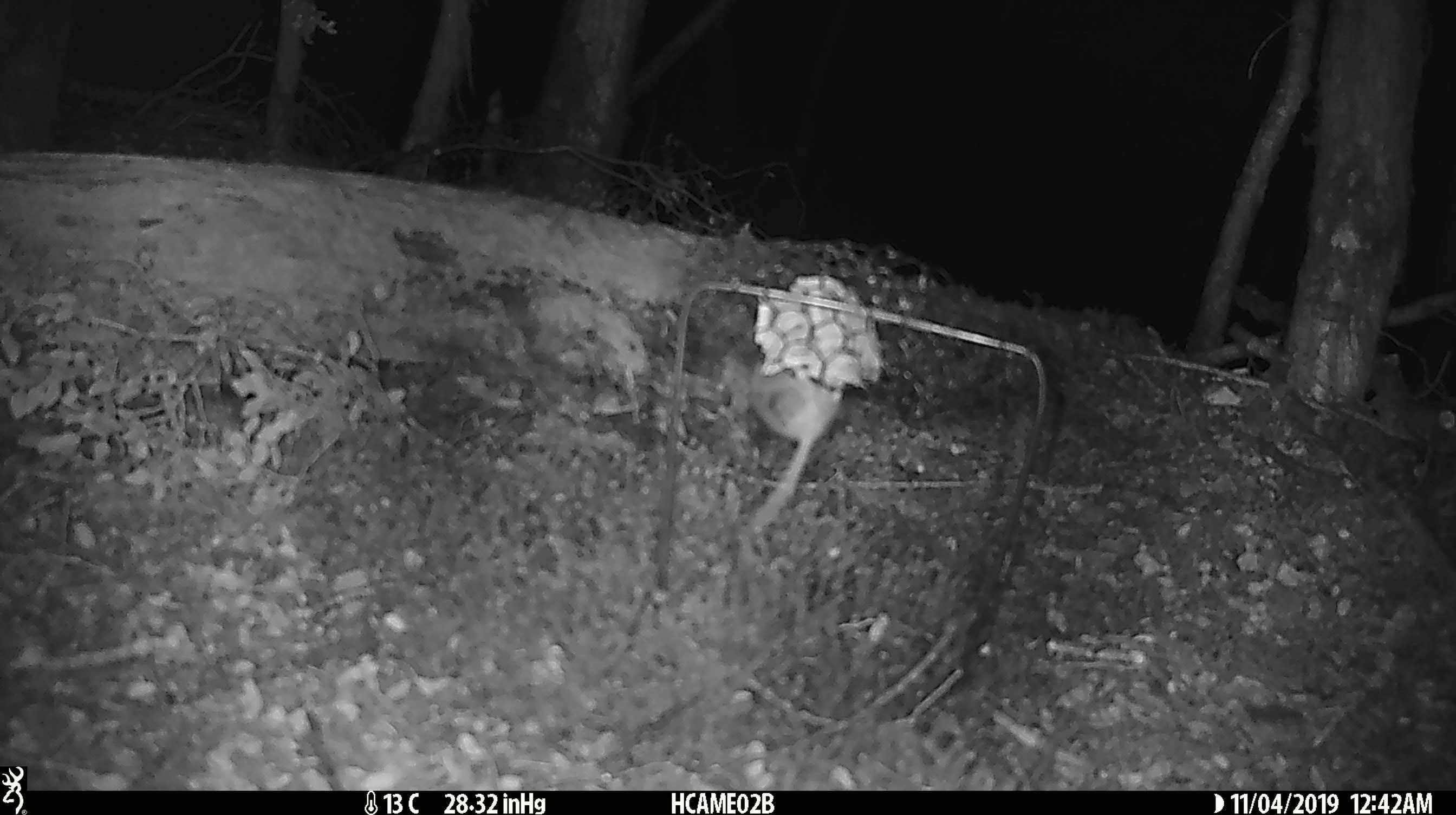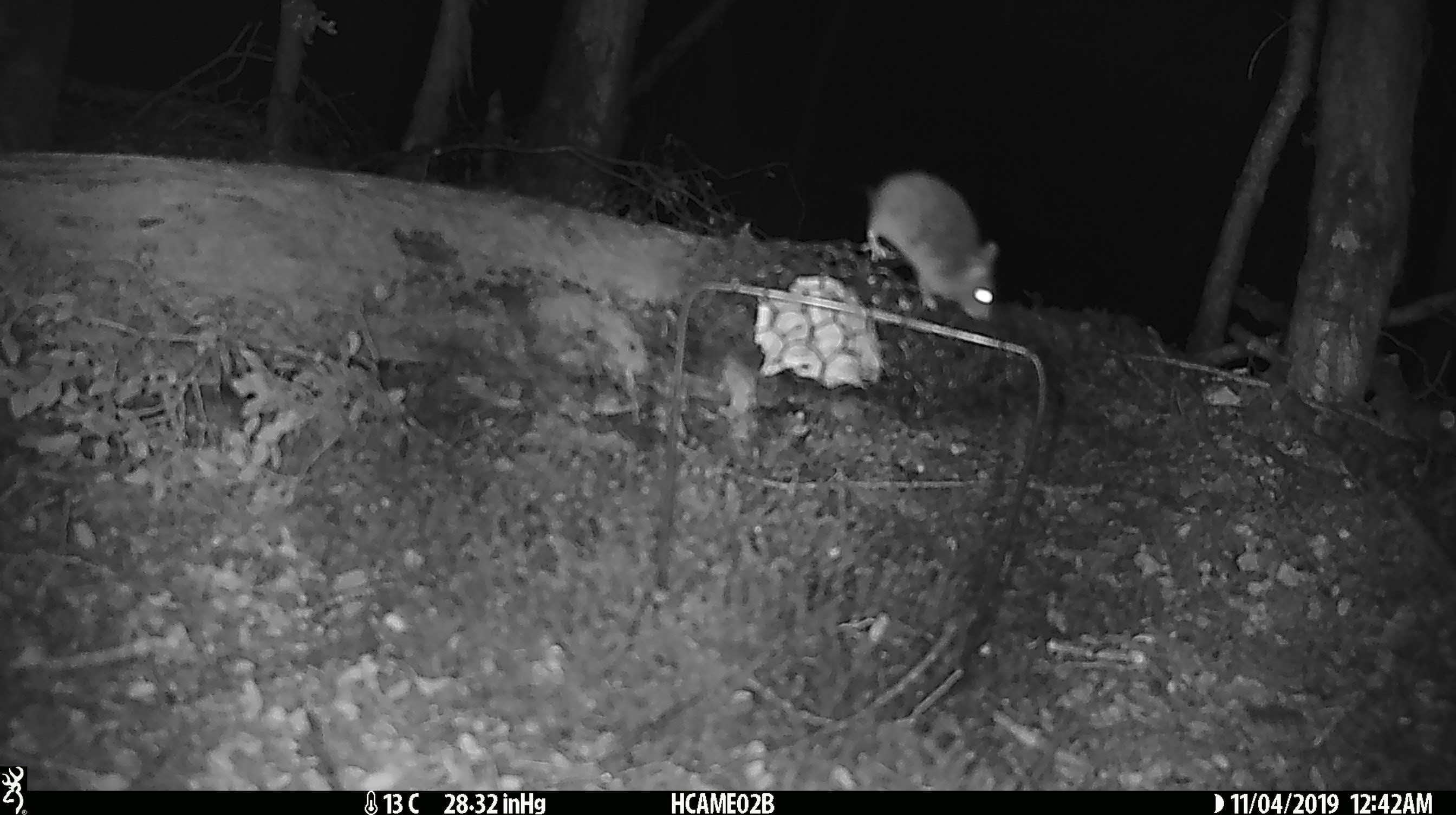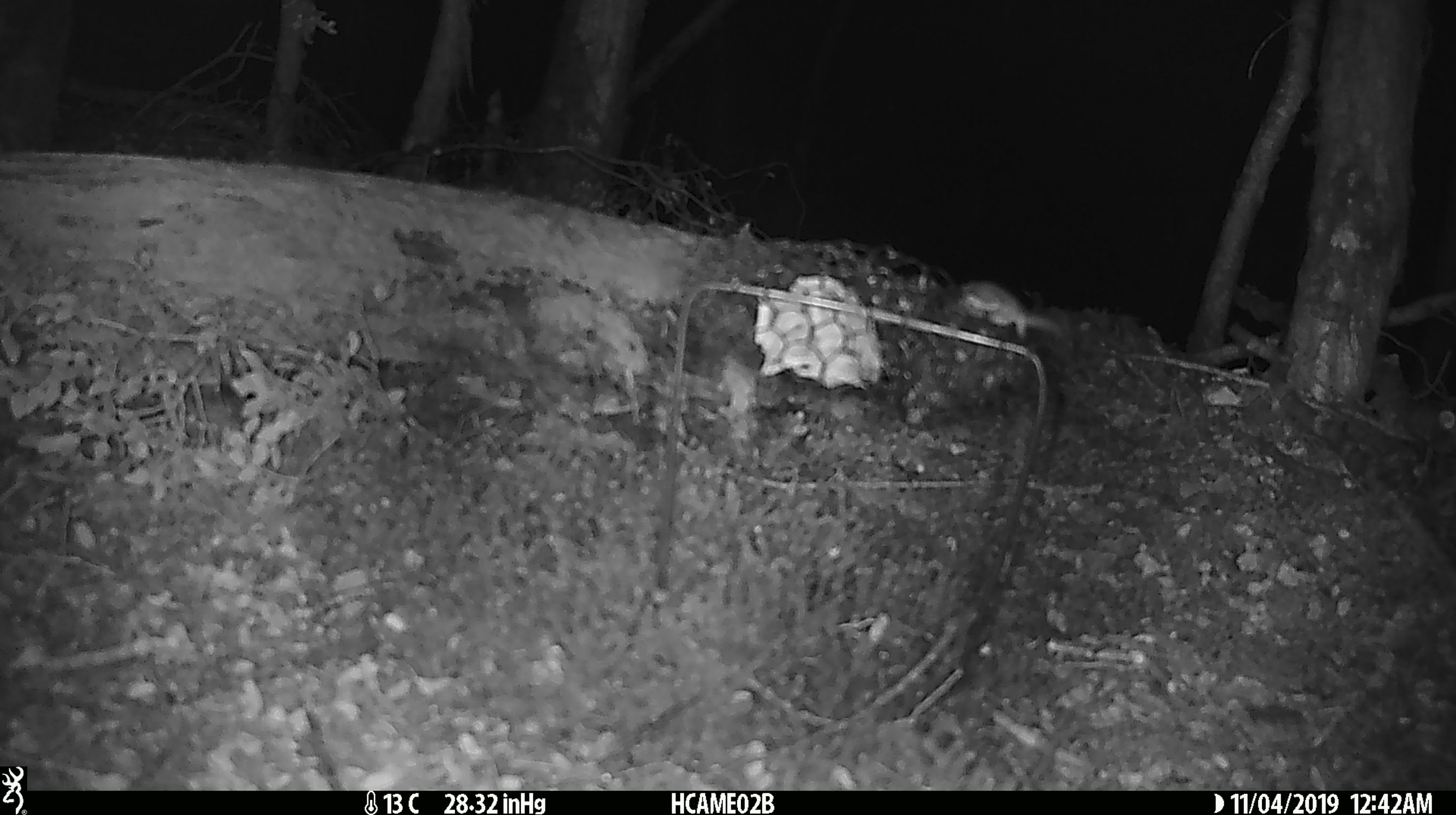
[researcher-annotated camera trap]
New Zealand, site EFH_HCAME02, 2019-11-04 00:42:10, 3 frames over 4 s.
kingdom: Animalia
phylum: Chordata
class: Mammalia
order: Rodentia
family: Muridae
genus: Mus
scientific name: Mus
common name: mouse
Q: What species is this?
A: Mouse (Mus).